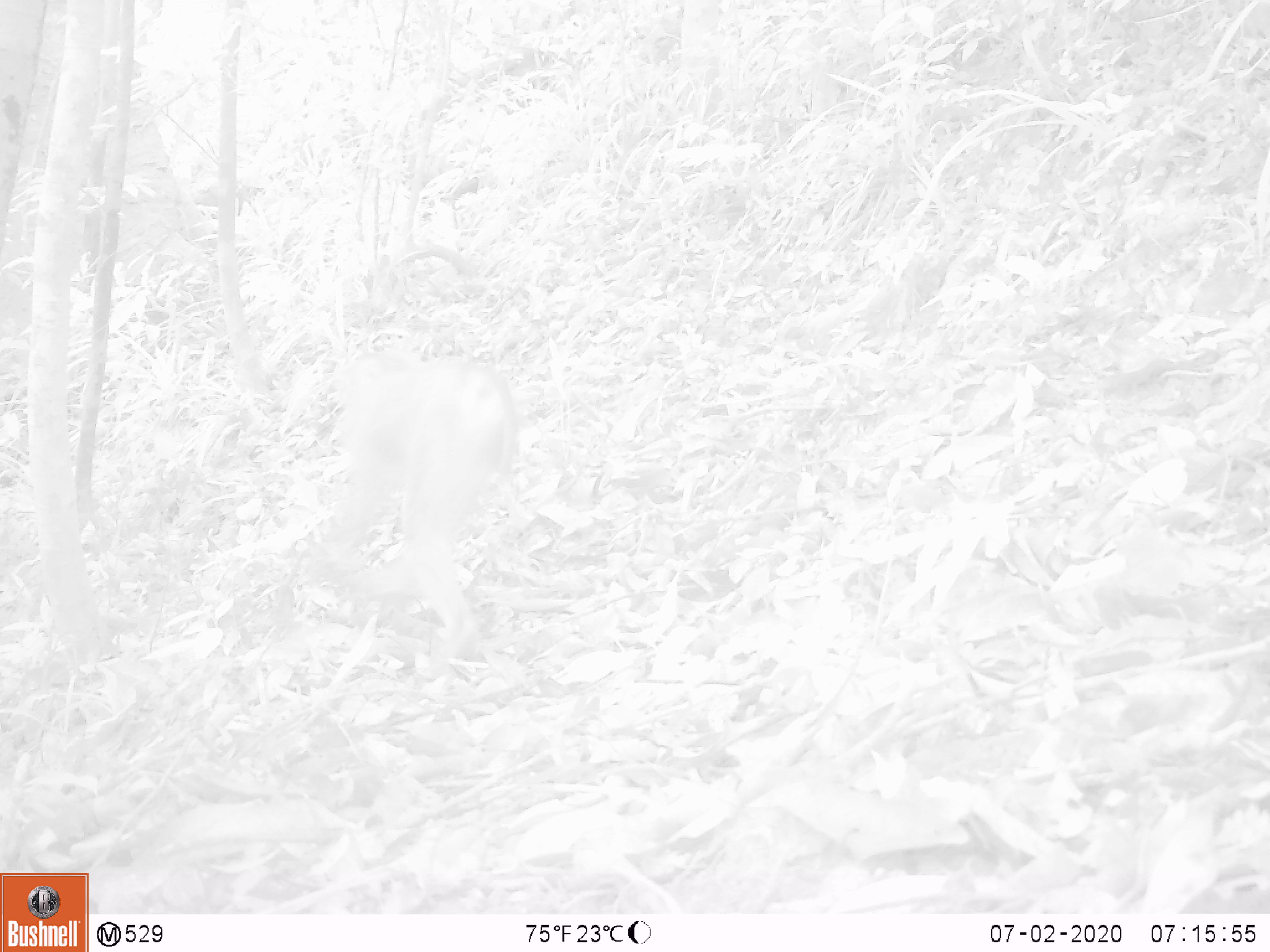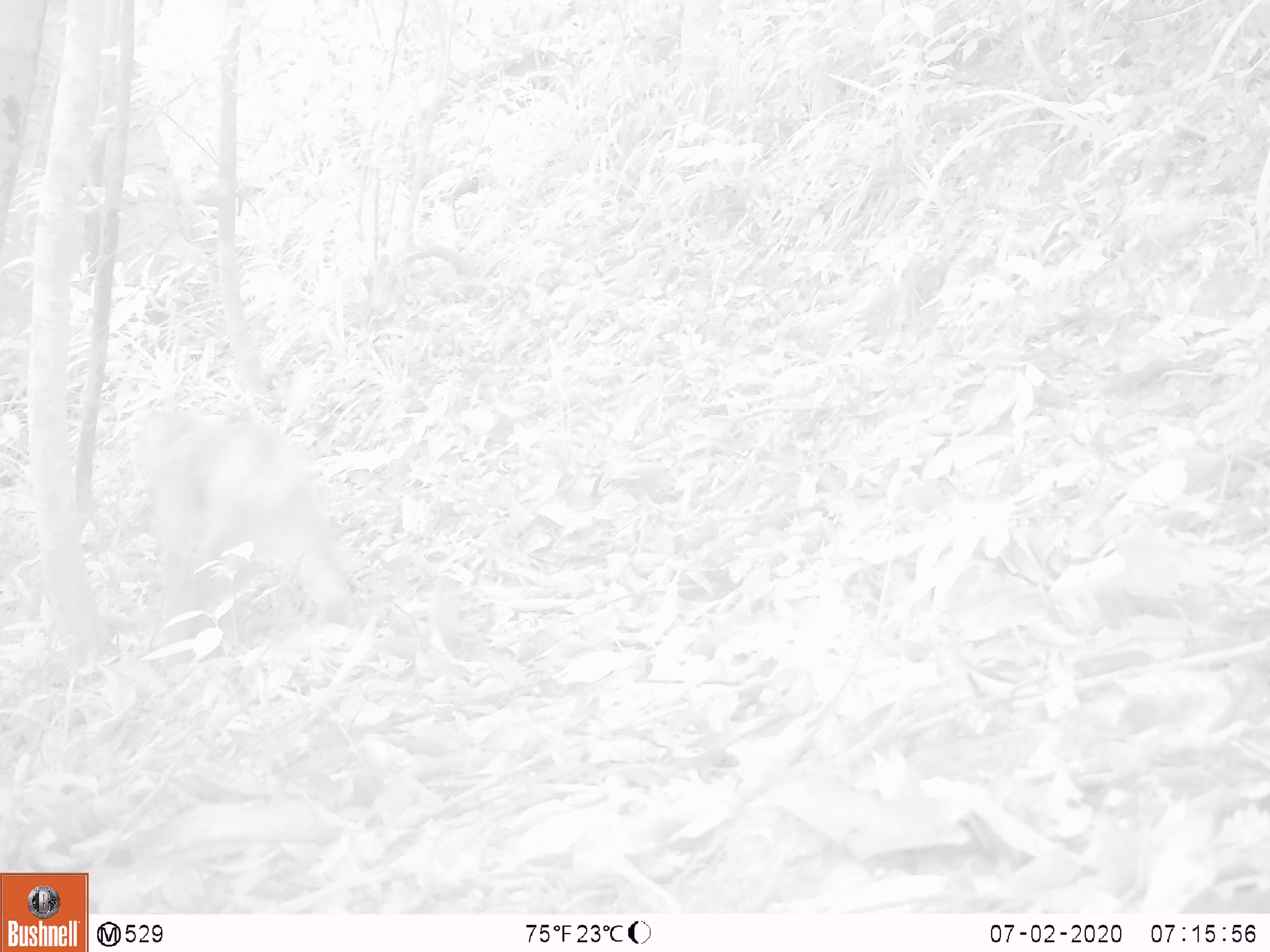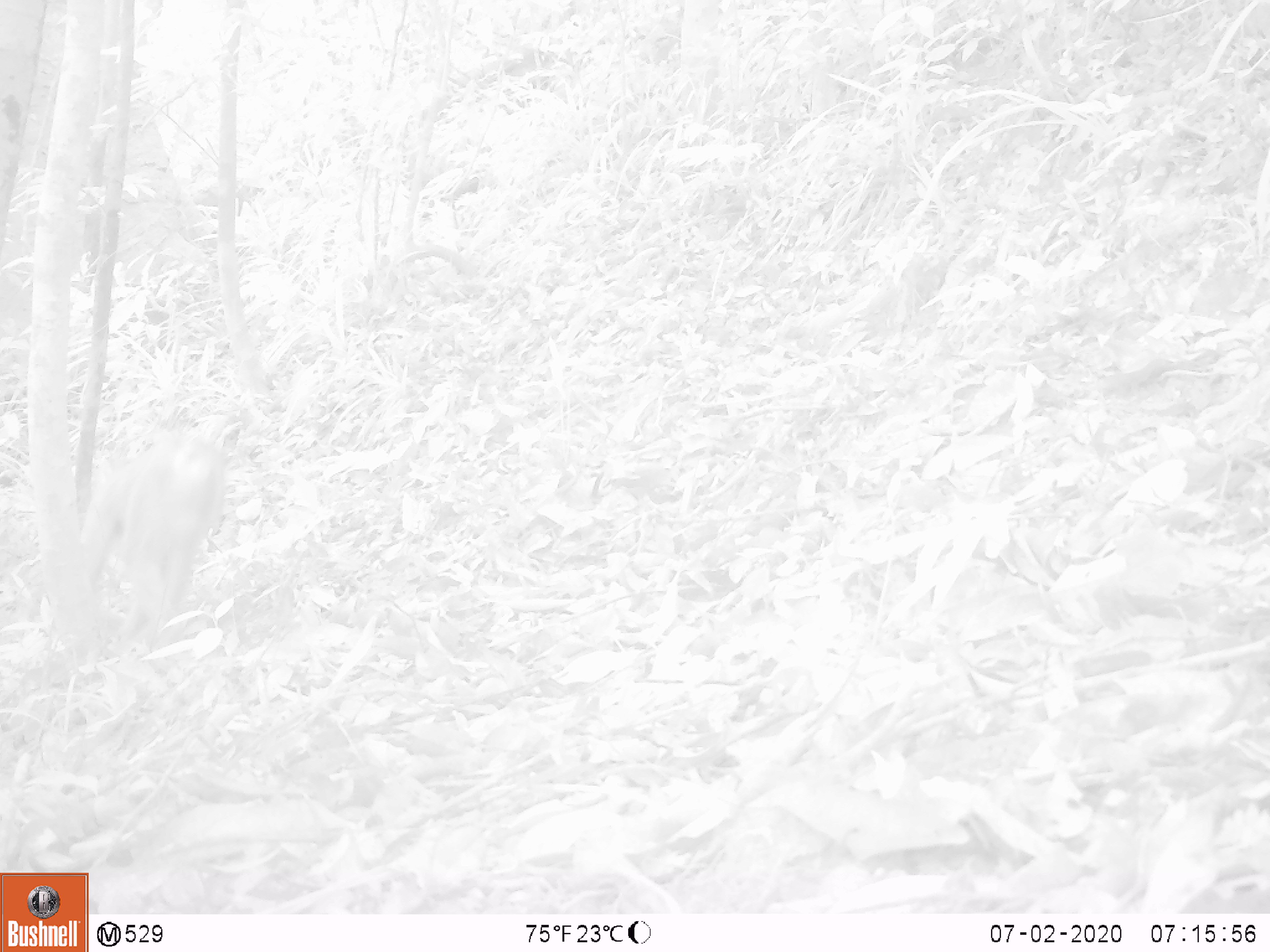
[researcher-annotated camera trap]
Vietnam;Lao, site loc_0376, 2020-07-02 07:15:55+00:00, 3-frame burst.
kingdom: Animalia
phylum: Chordata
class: Mammalia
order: Primates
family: Cercopithecidae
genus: Macaca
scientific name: Macaca nemestrina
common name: pig-tailed macaque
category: pig tailed macaque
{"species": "pig tailed macaque (pig-tailed macaque) (Macaca nemestrina)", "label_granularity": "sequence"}